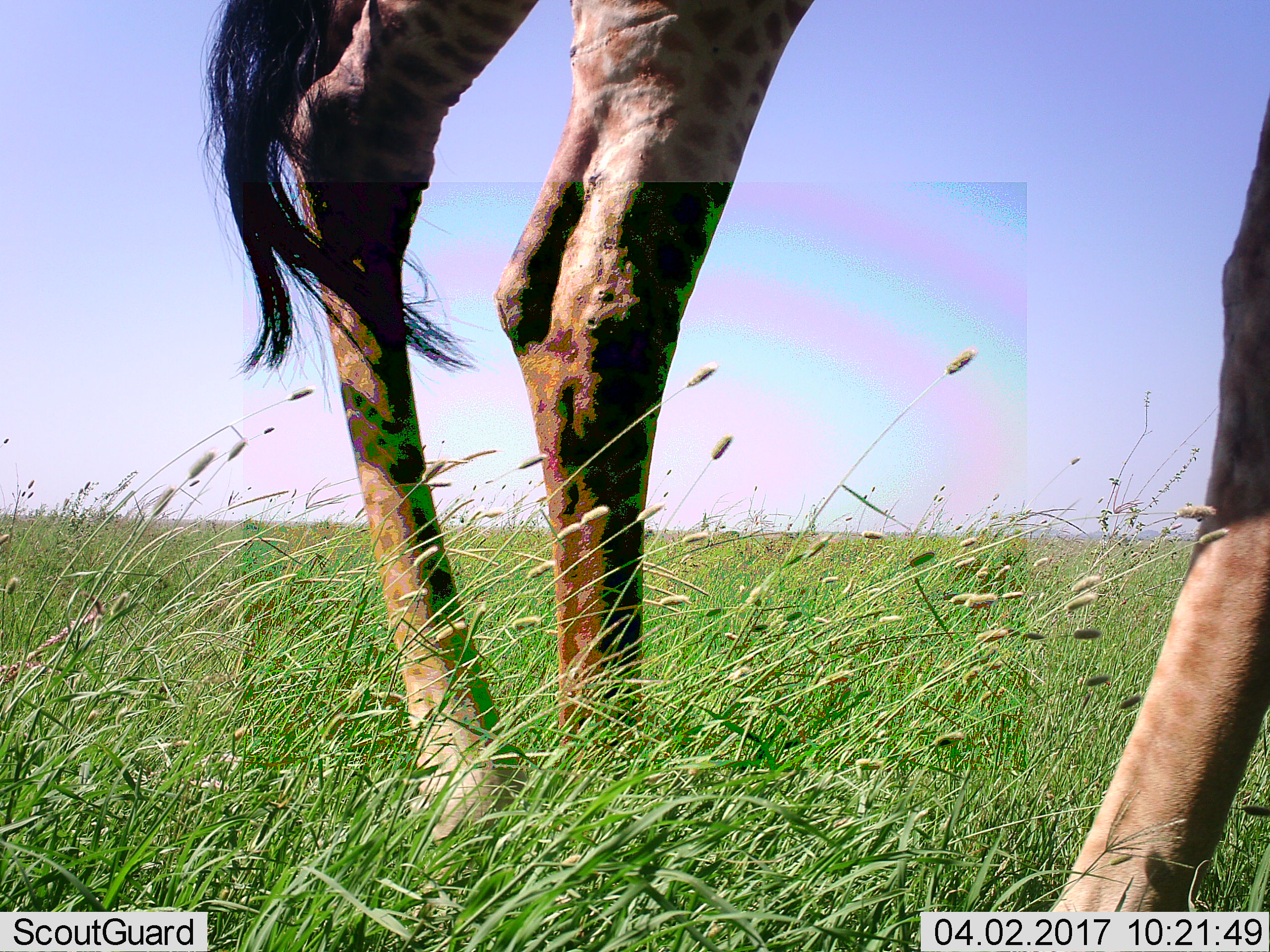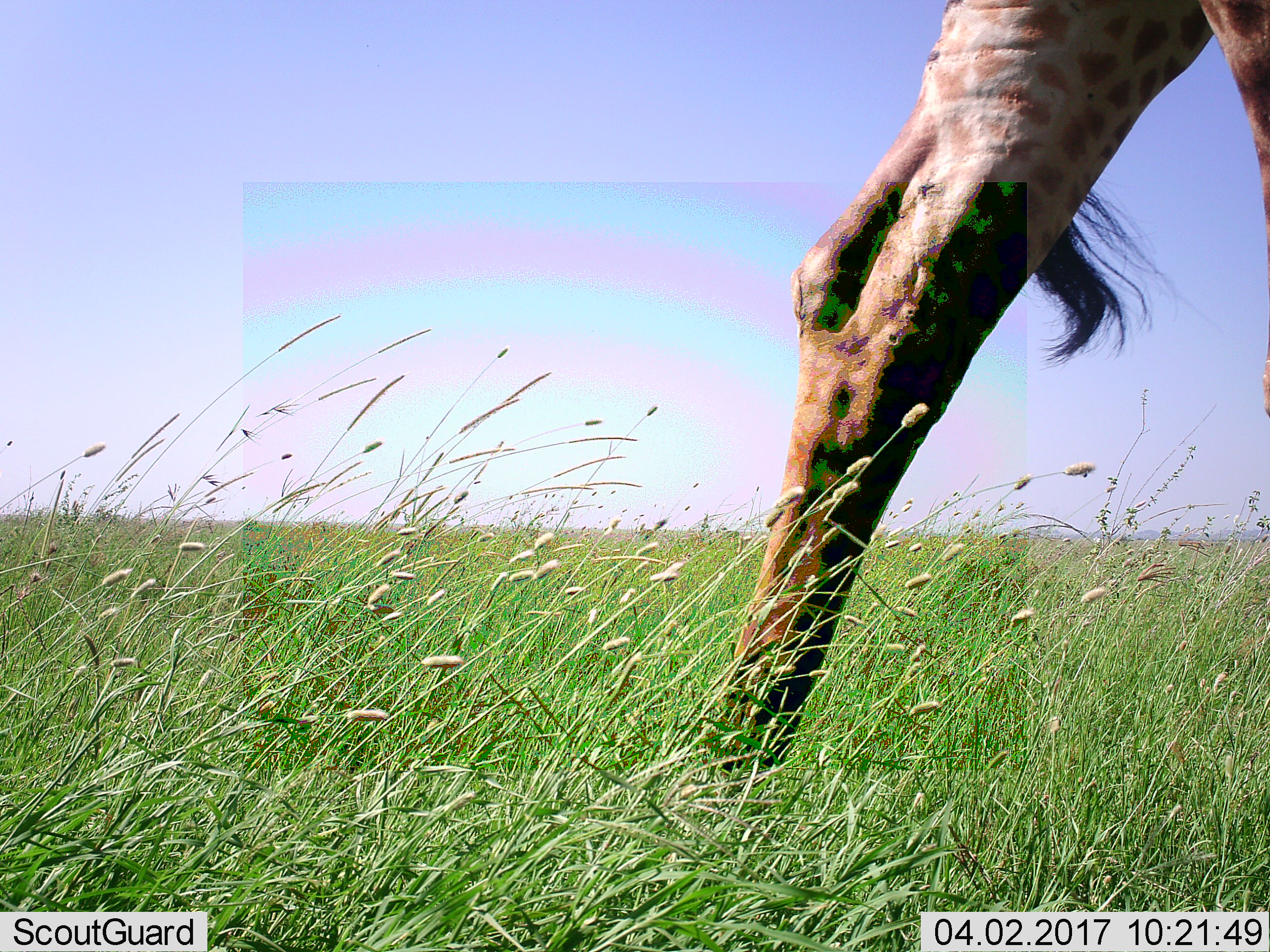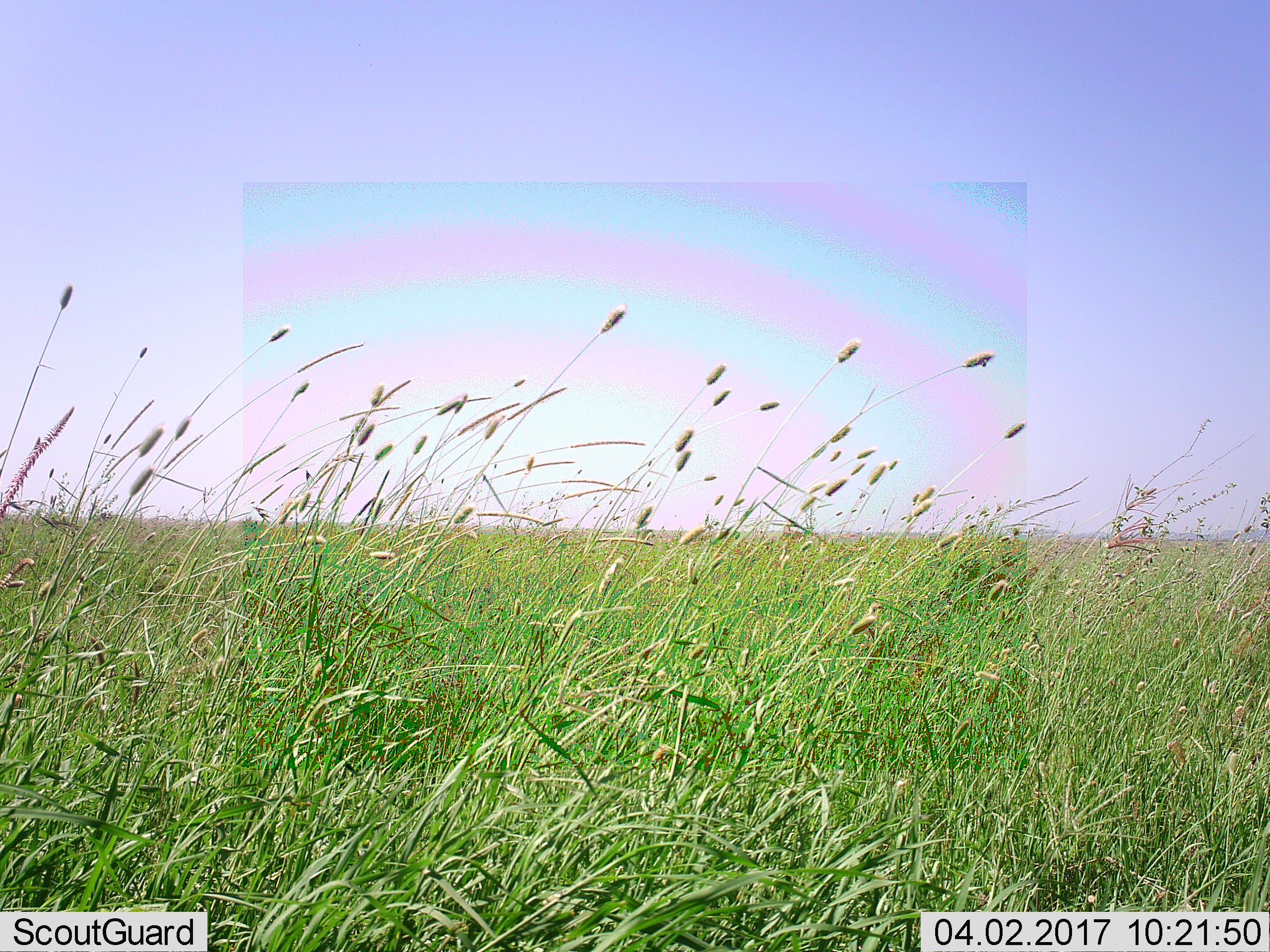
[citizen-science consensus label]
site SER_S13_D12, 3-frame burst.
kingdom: Animalia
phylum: Chordata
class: Mammalia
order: Artiodactyla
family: Giraffidae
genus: Giraffa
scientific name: Giraffa camelopardalis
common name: giraffe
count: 1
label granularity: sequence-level